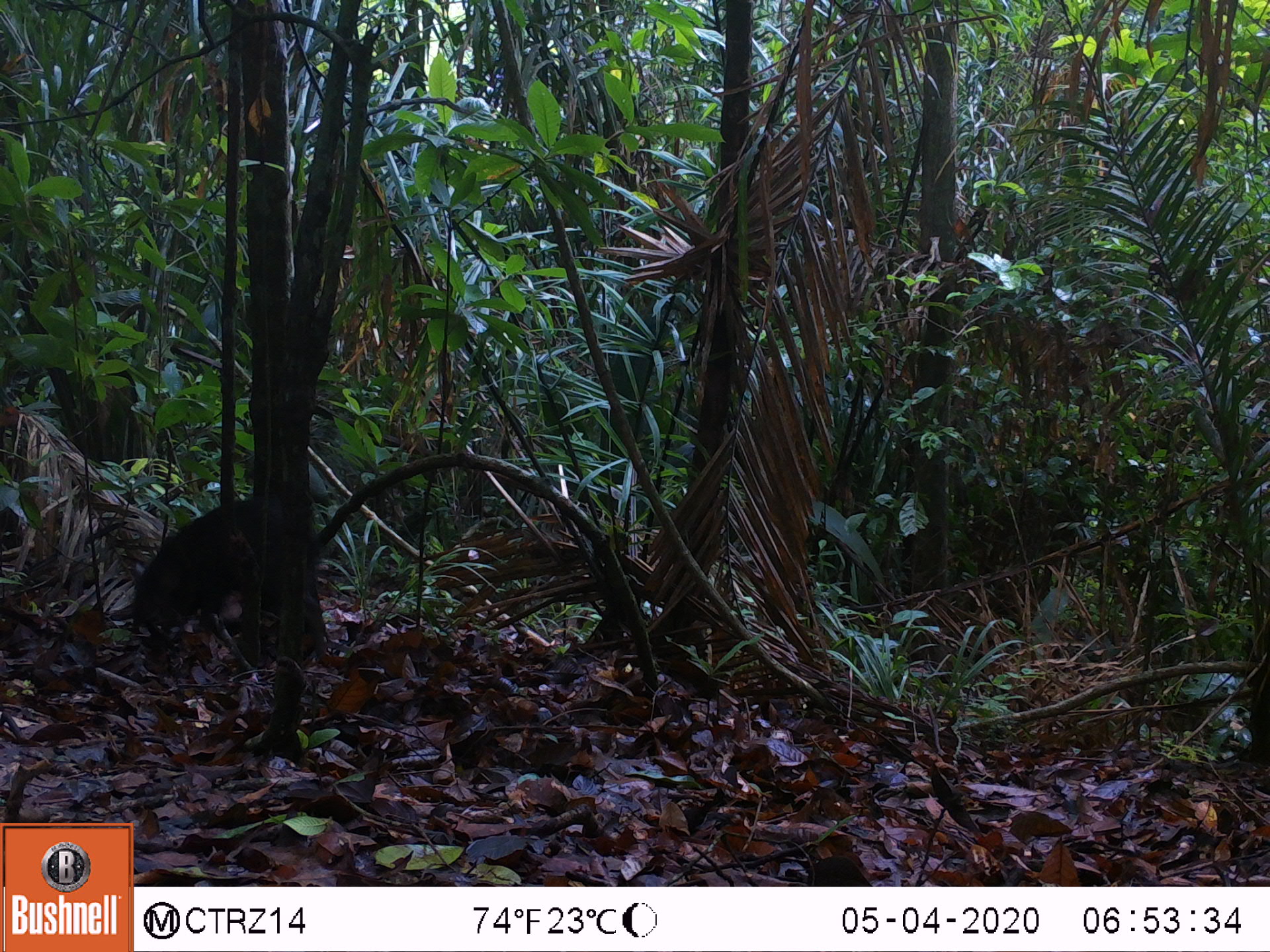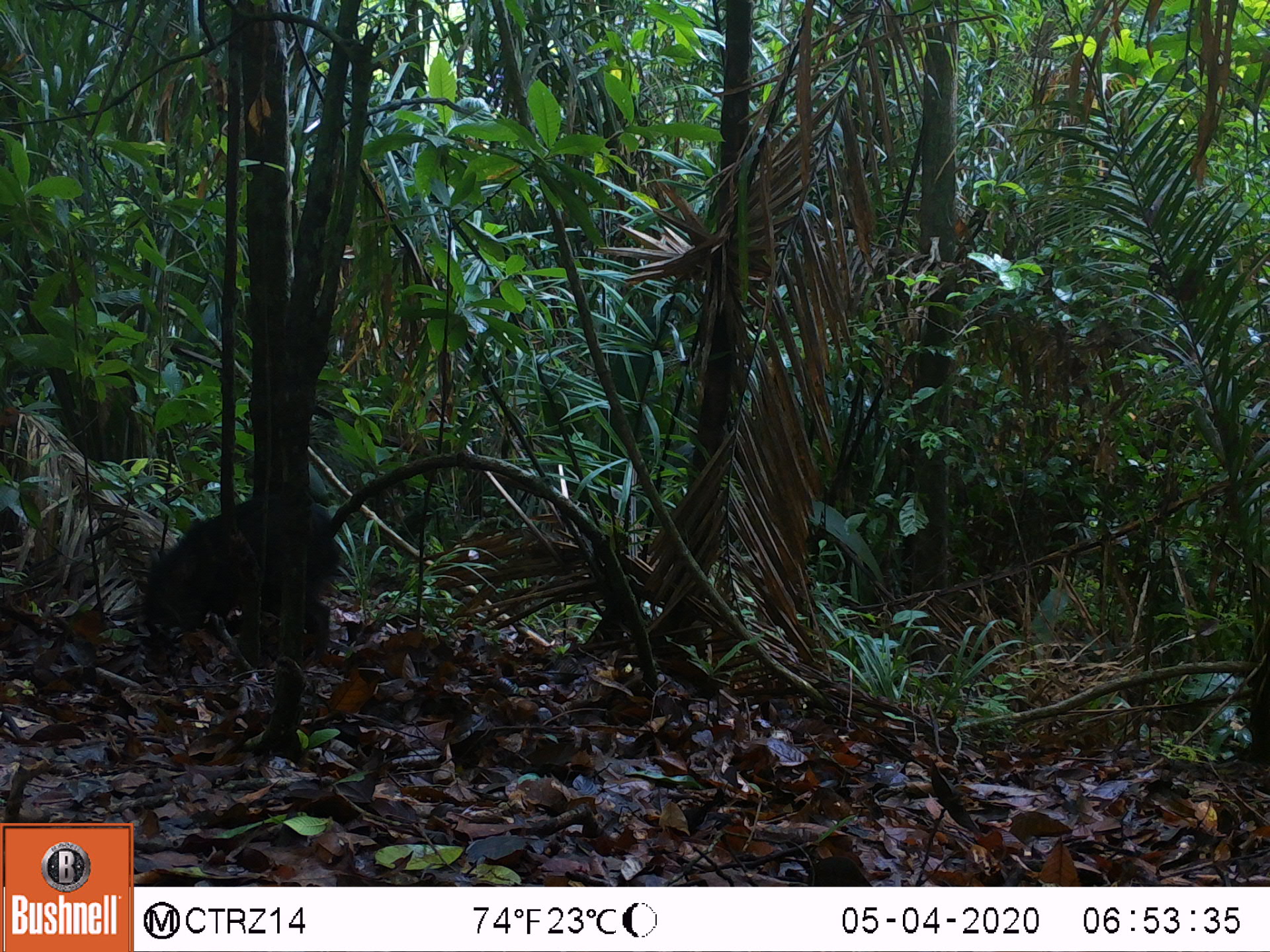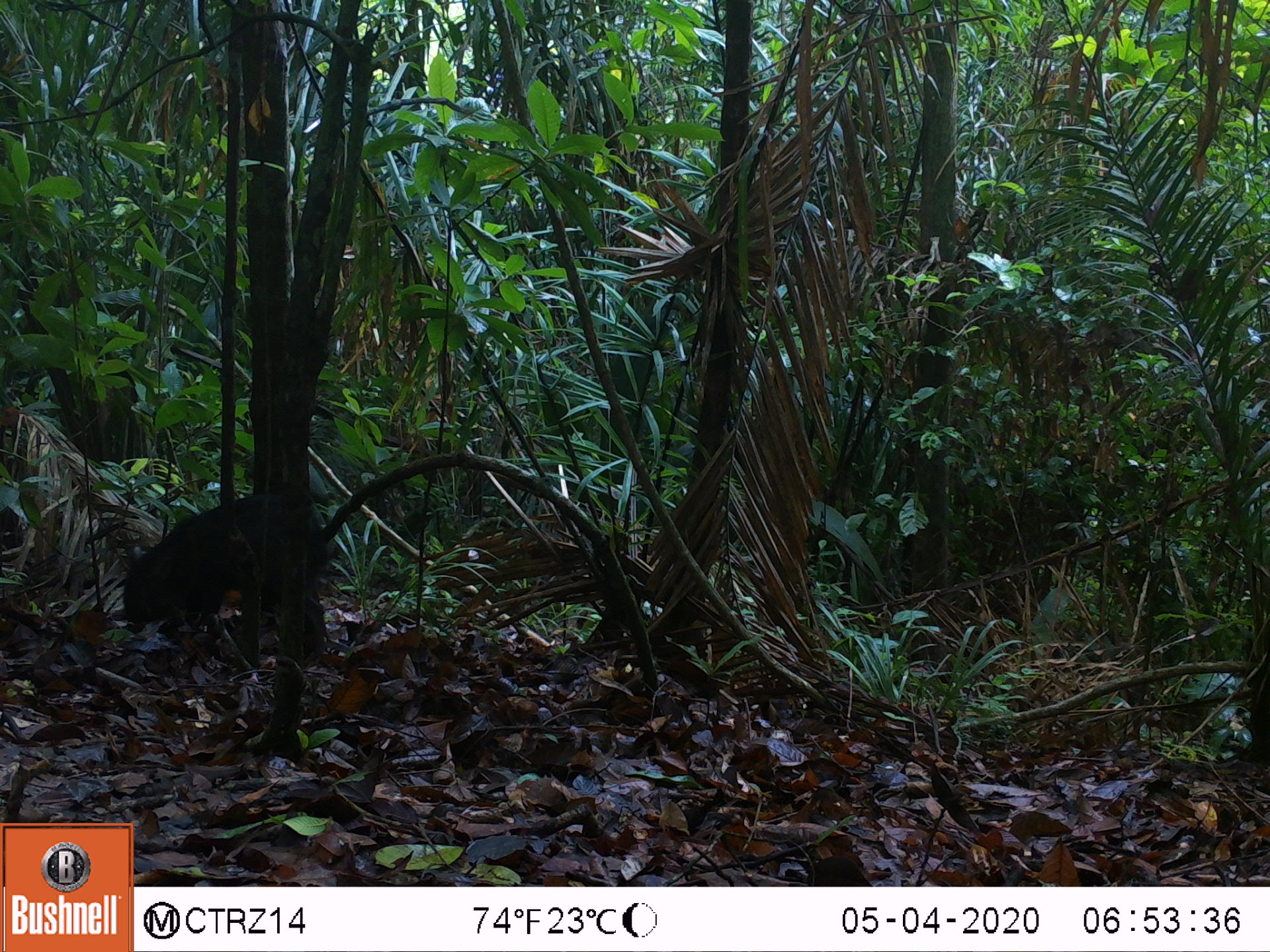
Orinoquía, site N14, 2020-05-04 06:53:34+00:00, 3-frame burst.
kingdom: Animalia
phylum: Chordata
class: Mammalia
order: Artiodactyla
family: Tayassuidae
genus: Pecari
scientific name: Pecari tajacu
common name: collared peccary